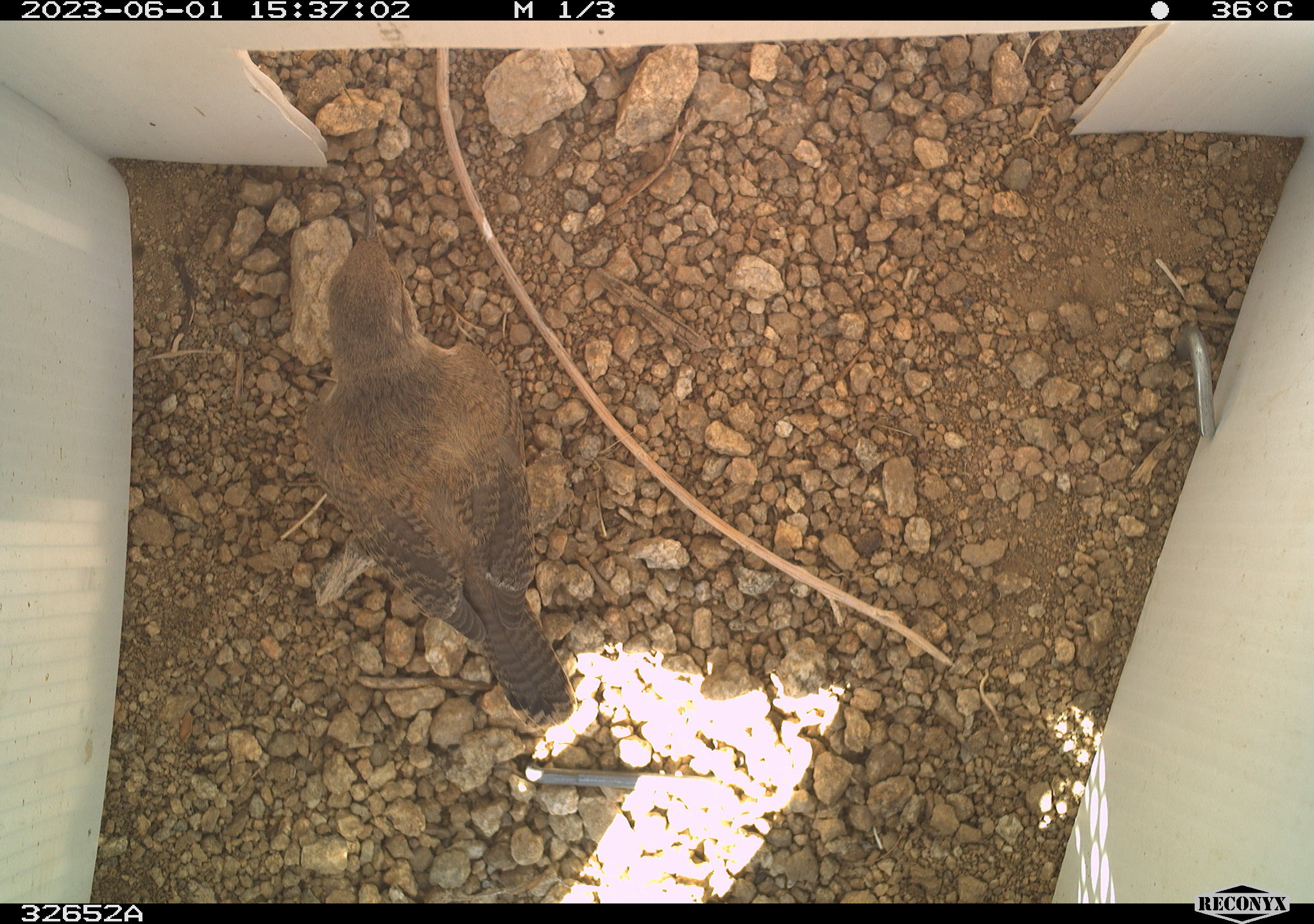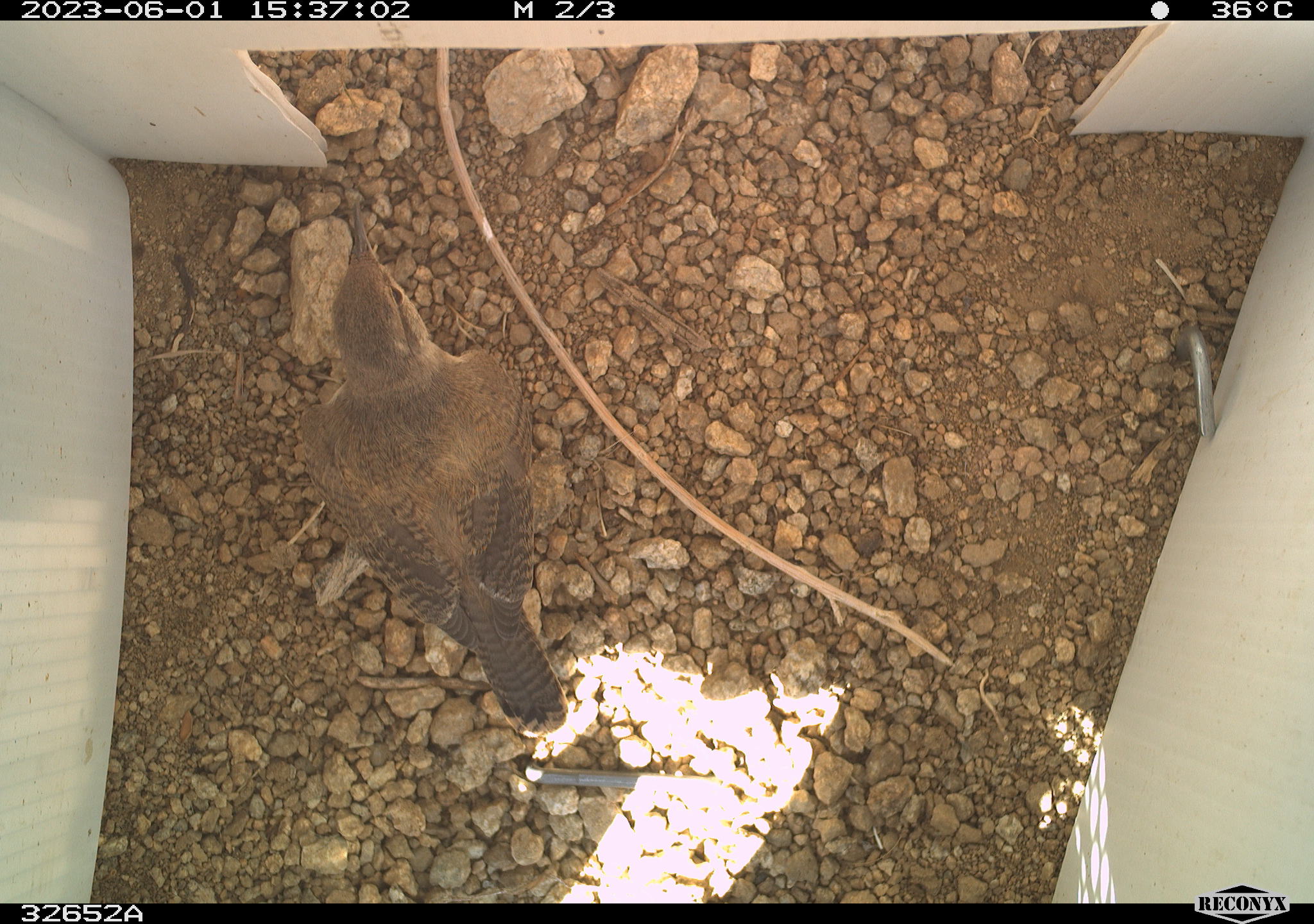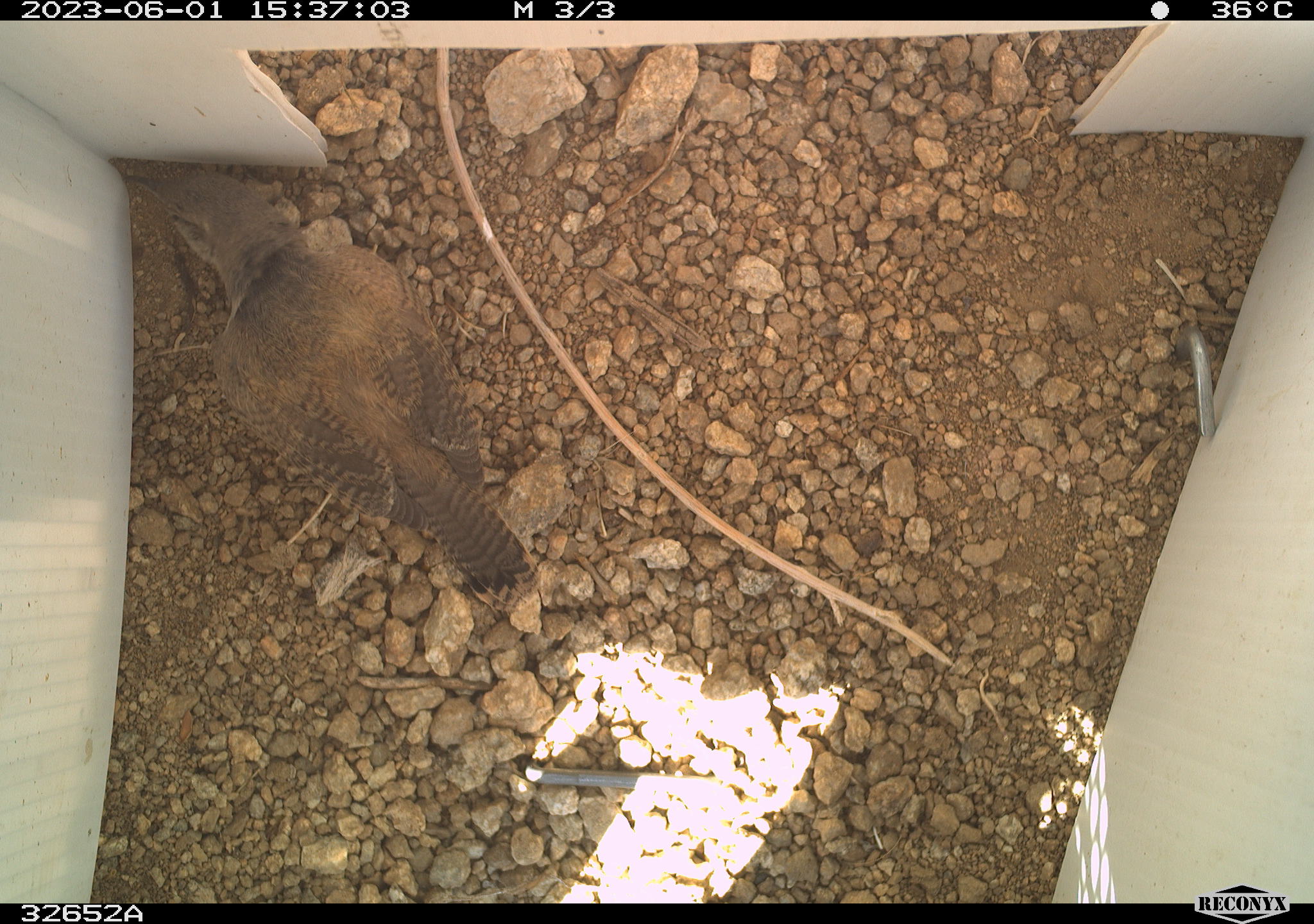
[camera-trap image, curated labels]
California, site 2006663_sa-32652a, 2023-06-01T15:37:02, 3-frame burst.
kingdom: Animalia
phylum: Chordata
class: Aves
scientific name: Aves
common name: bird